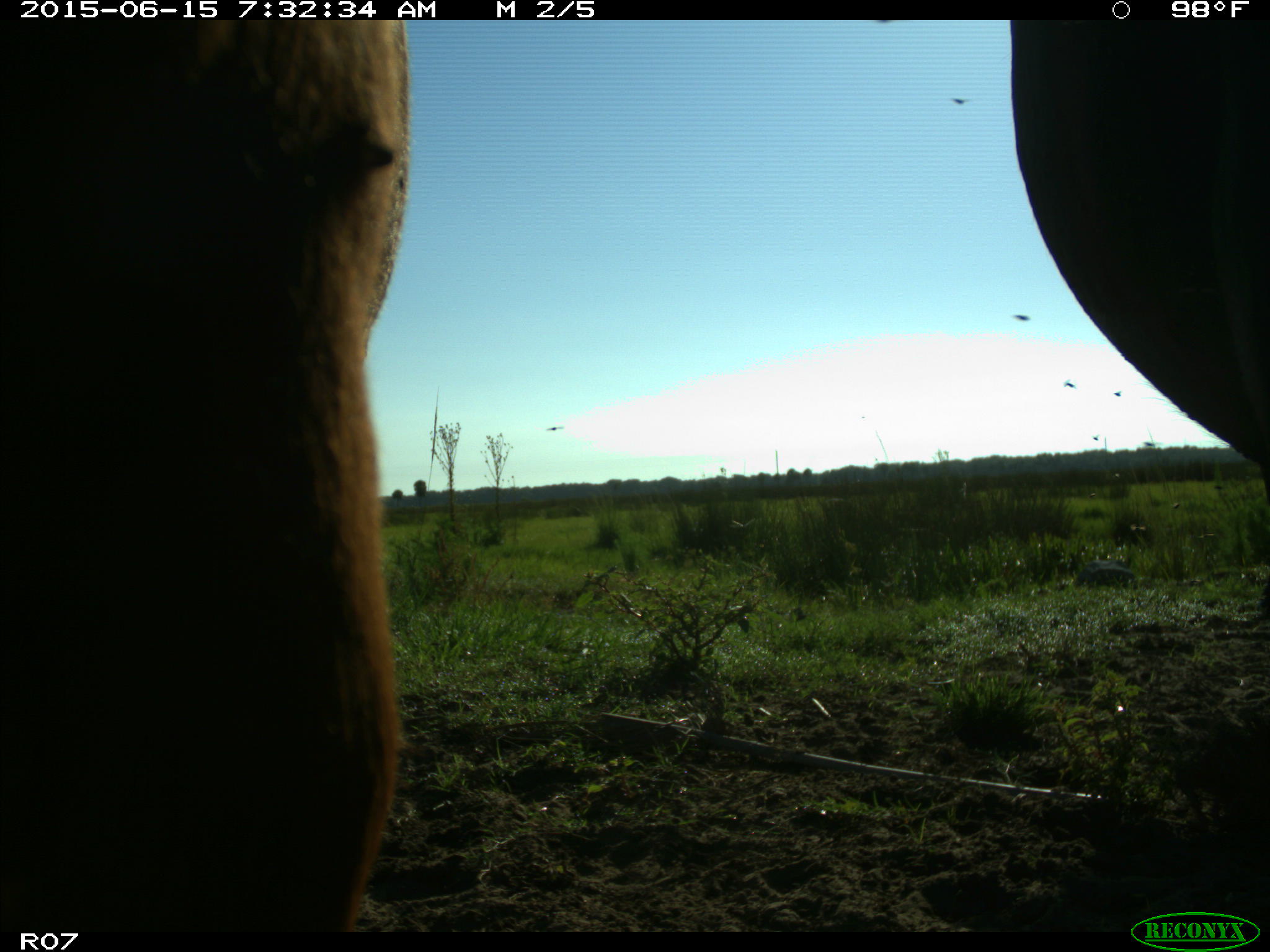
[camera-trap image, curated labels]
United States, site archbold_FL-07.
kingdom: Animalia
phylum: Chordata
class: Mammalia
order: Artiodactyla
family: Bovidae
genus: Bos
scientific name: Bos taurus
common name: domestic cow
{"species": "Bos taurus (domestic cow)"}